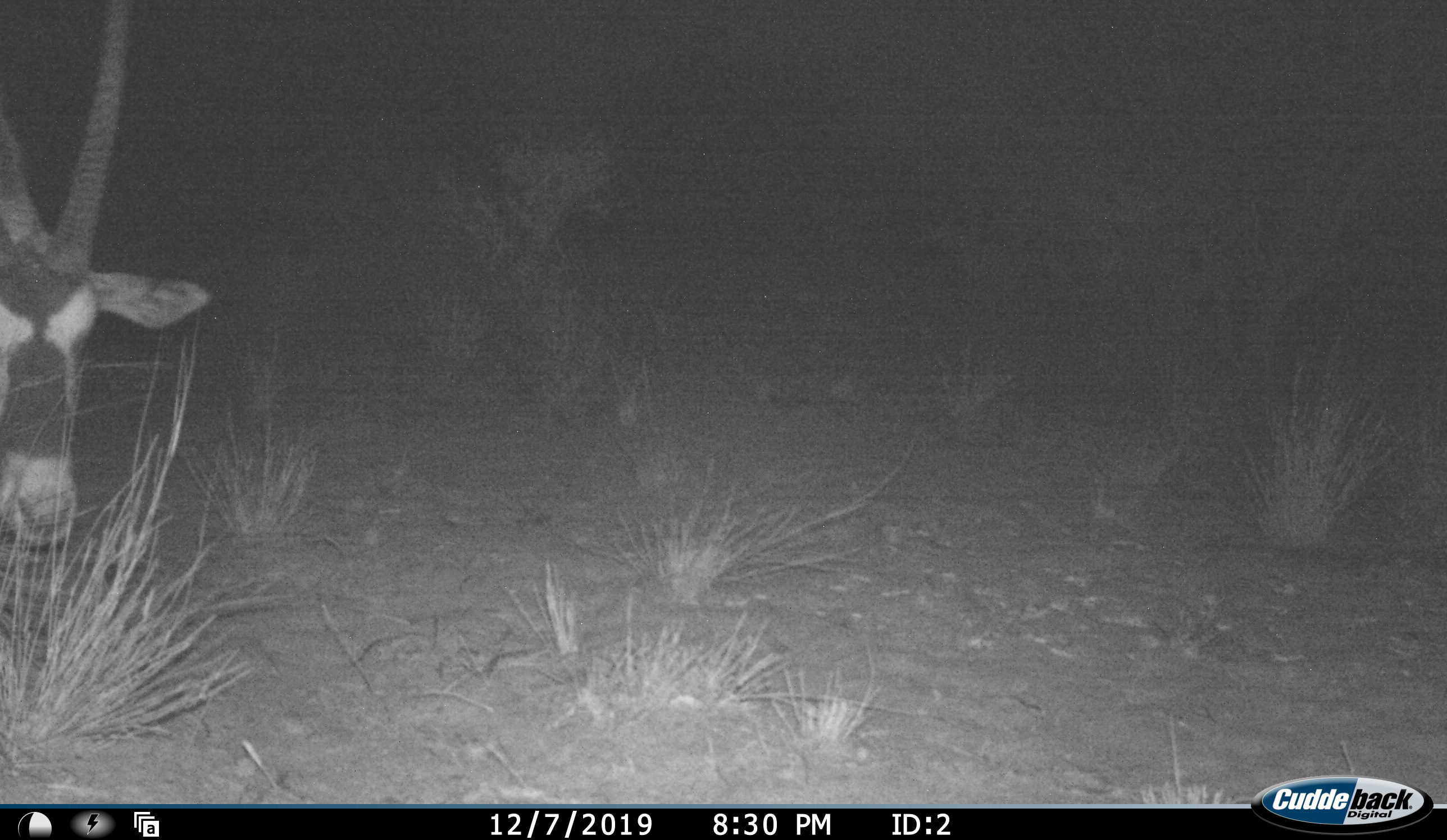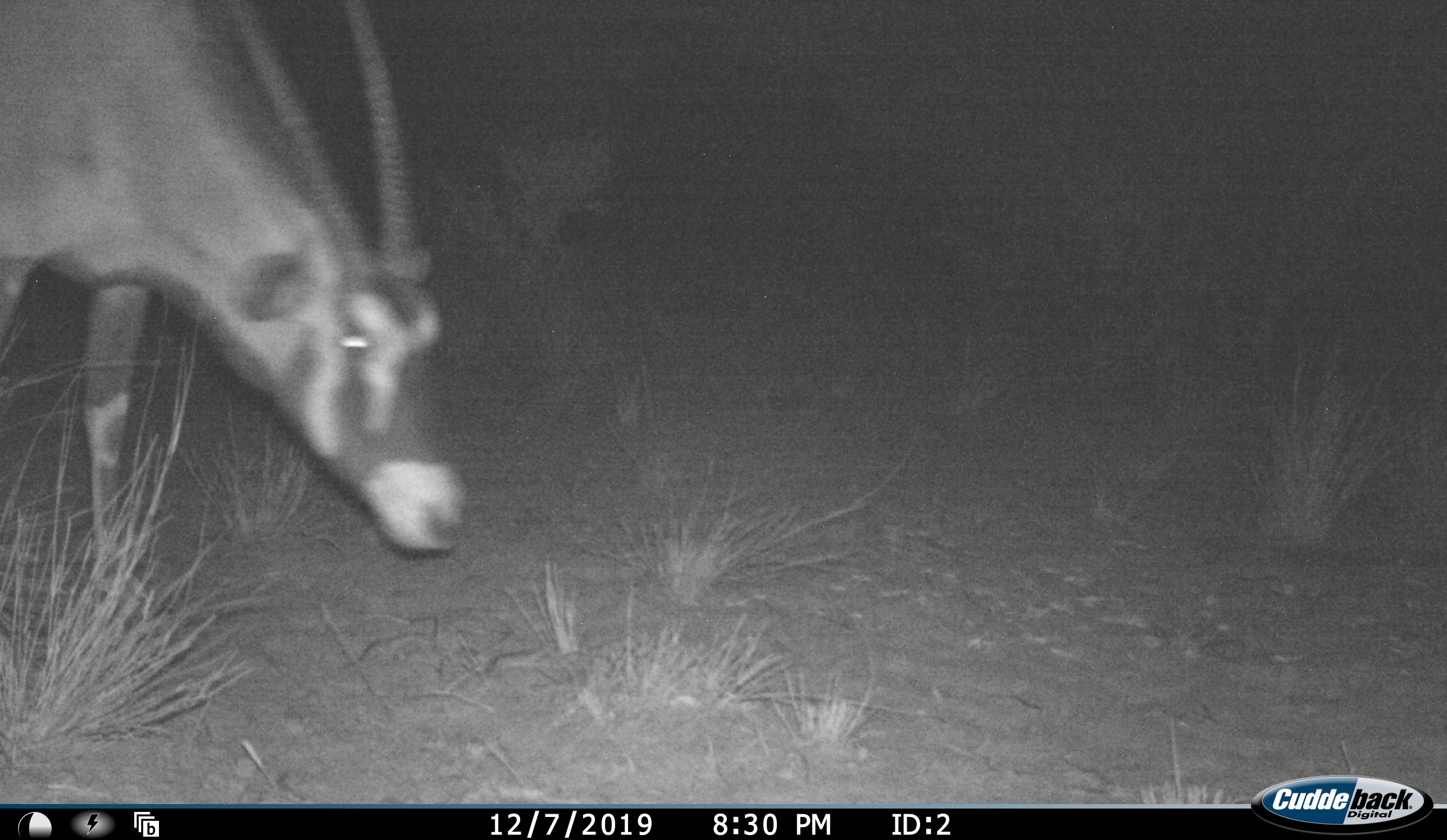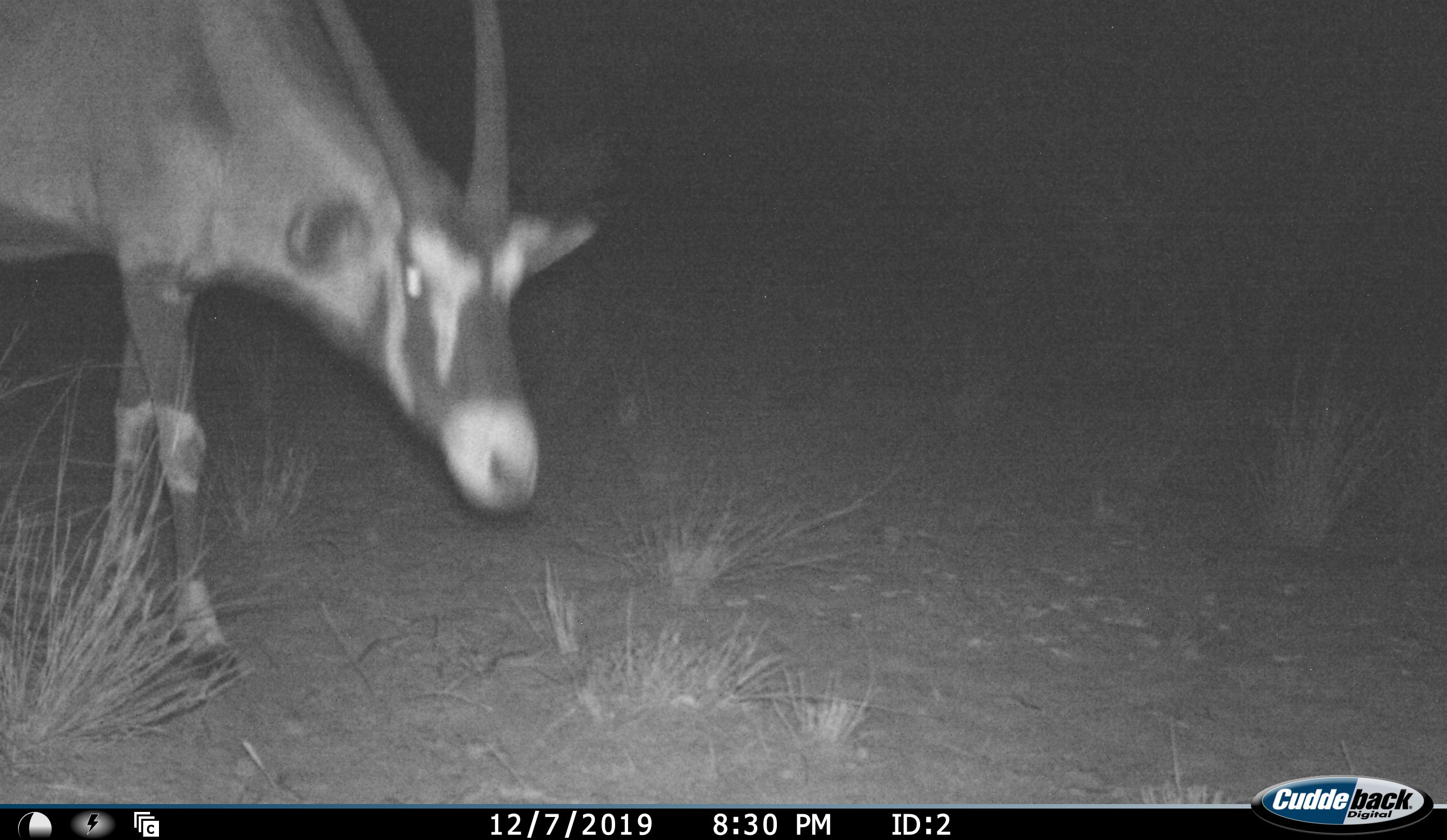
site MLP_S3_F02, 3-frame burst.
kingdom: Animalia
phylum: Chordata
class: Mammalia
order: Artiodactyla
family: Bovidae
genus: Oryx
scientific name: Oryx gazella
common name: gemsbok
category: oryx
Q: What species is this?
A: Oryx (gemsbok) (Oryx gazella).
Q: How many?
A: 1.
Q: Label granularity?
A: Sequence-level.